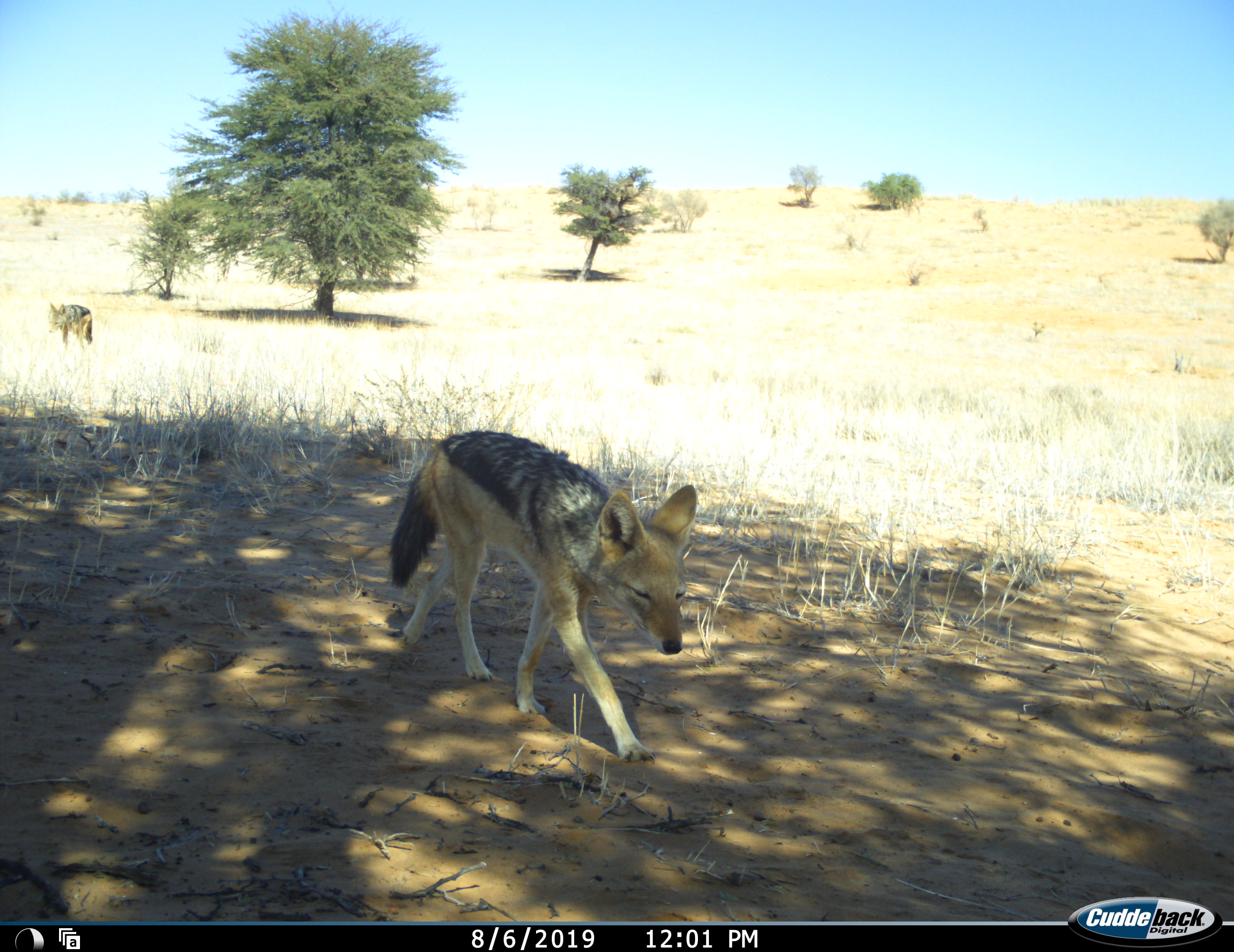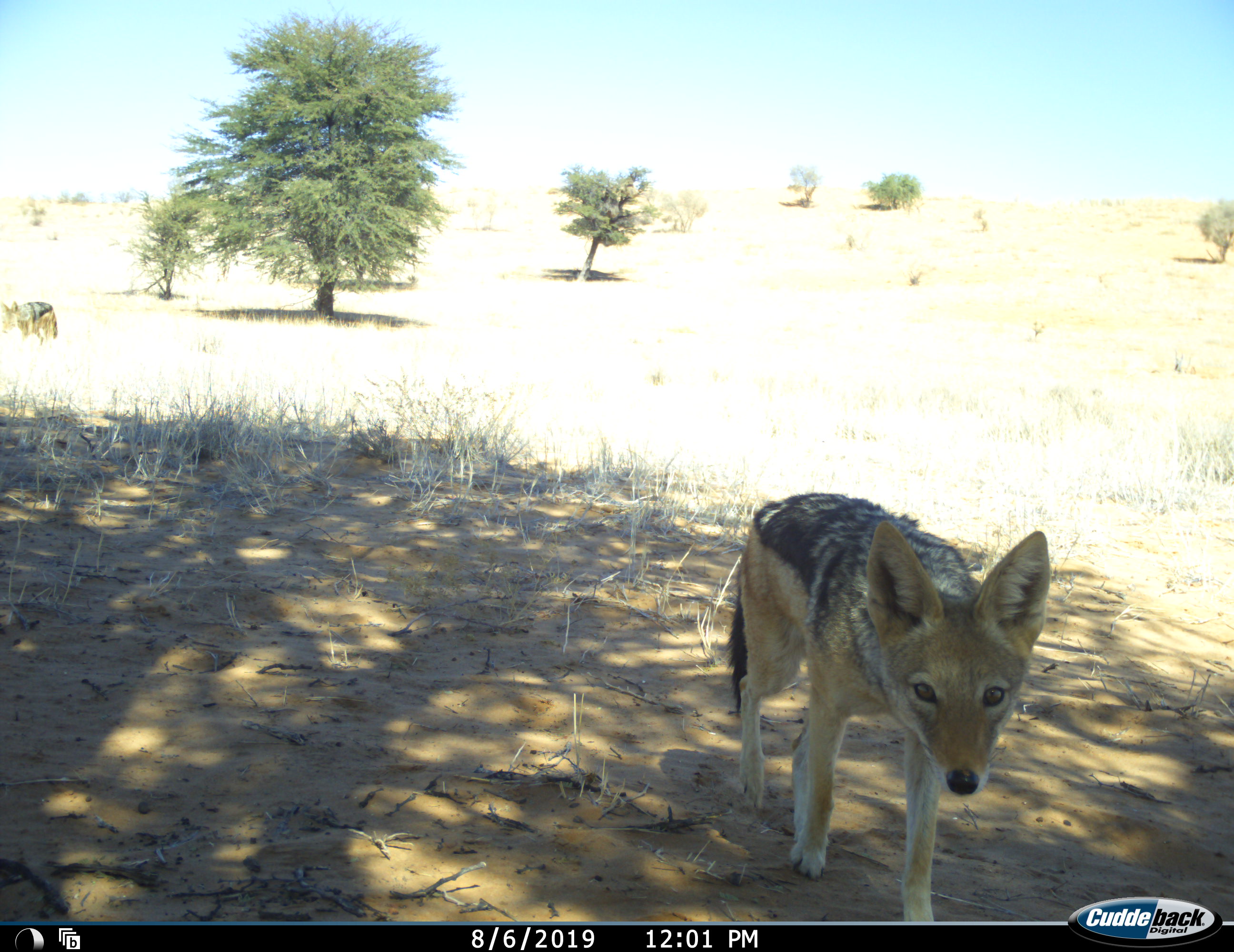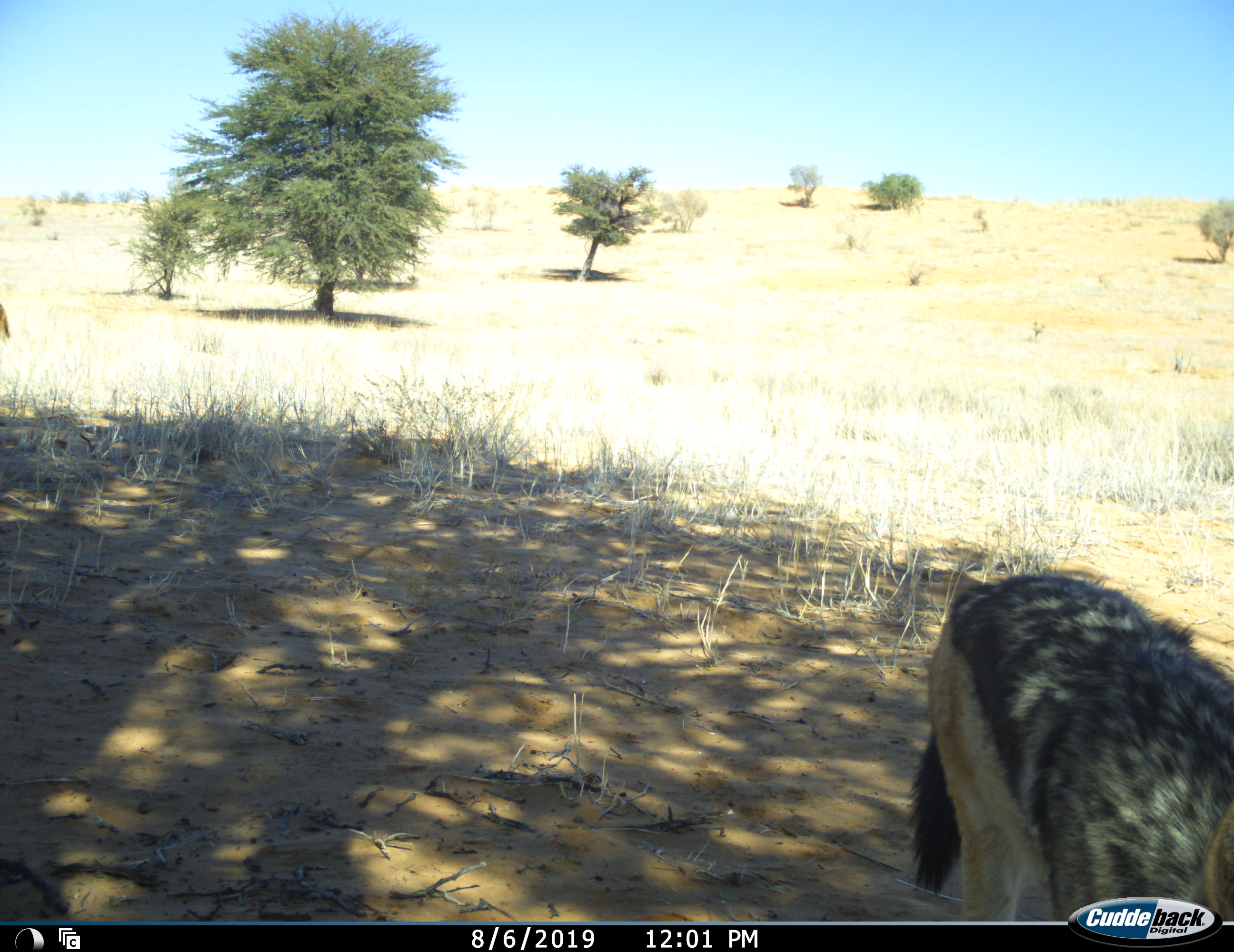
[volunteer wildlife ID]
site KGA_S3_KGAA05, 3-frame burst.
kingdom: Animalia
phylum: Chordata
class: Mammalia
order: Carnivora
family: Canidae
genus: Lupulella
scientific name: Lupulella mesomelas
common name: black-backed jackal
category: jackalblackbacked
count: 2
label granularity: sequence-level